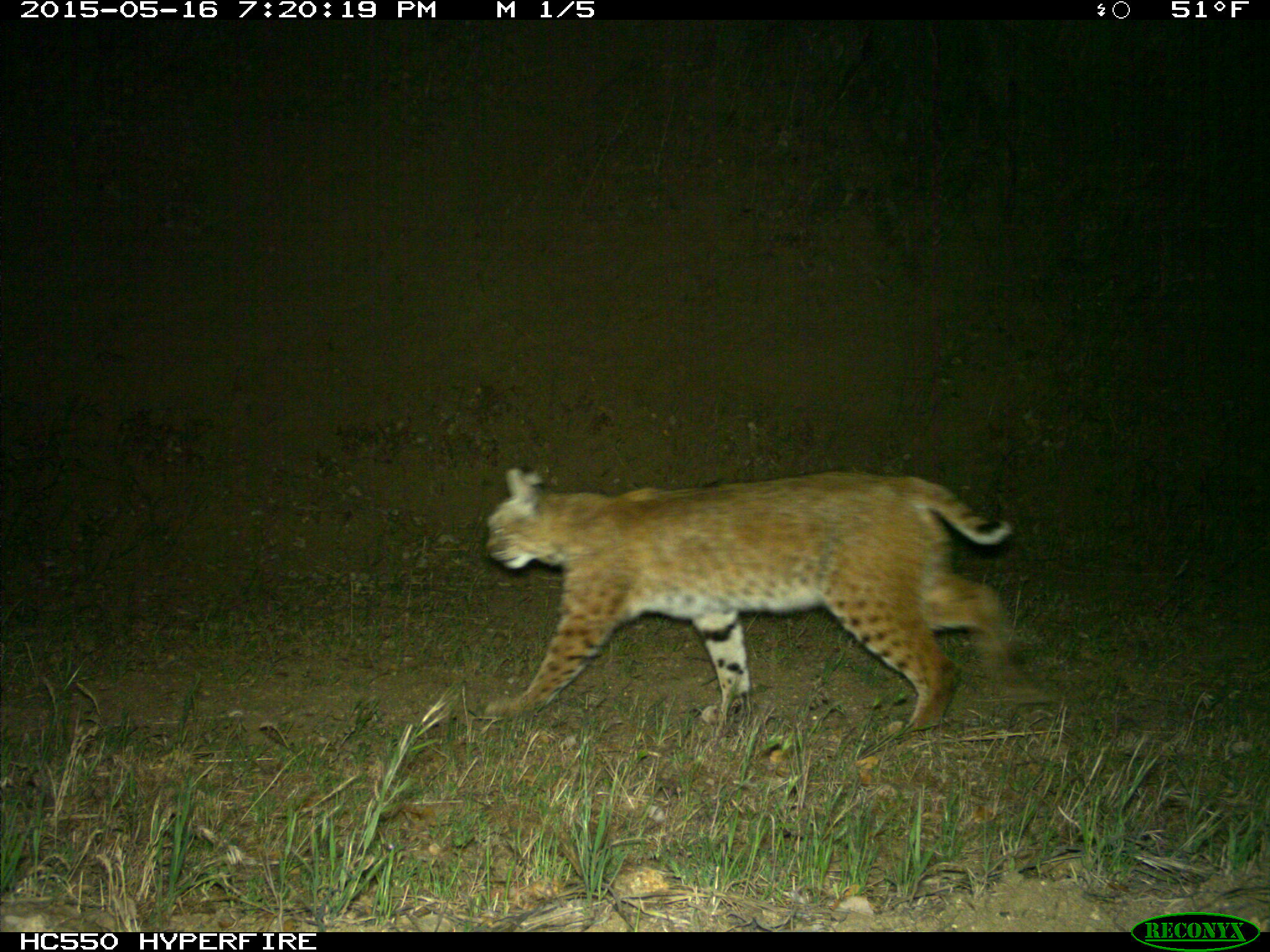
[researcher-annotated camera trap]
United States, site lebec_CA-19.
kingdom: Animalia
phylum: Chordata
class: Mammalia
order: Carnivora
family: Felidae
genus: Lynx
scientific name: Lynx rufus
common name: bobcat